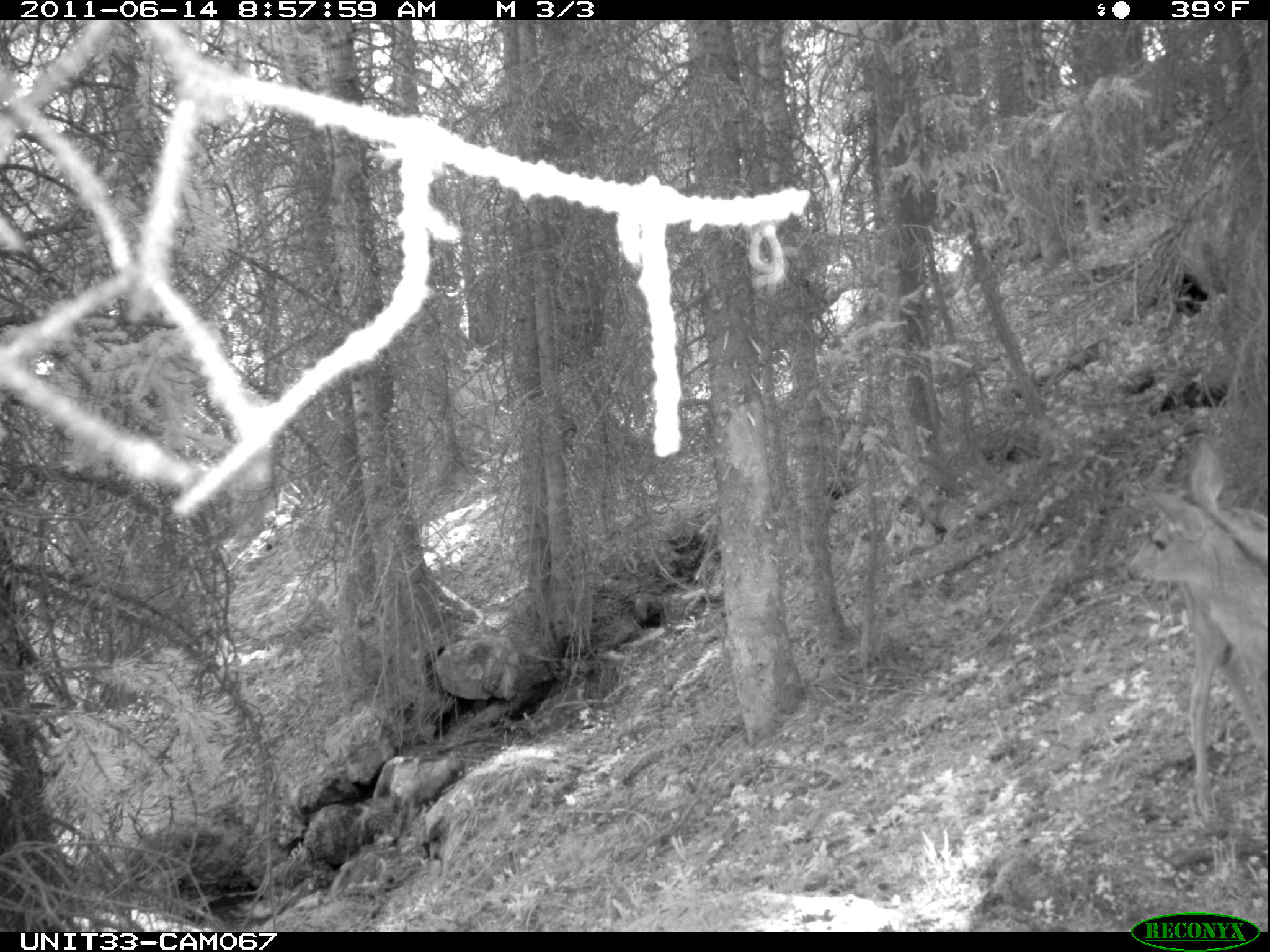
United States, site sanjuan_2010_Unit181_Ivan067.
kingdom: Animalia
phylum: Chordata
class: Mammalia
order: Artiodactyla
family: Cervidae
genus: Odocoileus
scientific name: Odocoileus hemionus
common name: mule deer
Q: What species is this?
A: Odocoileus hemionus (mule deer).